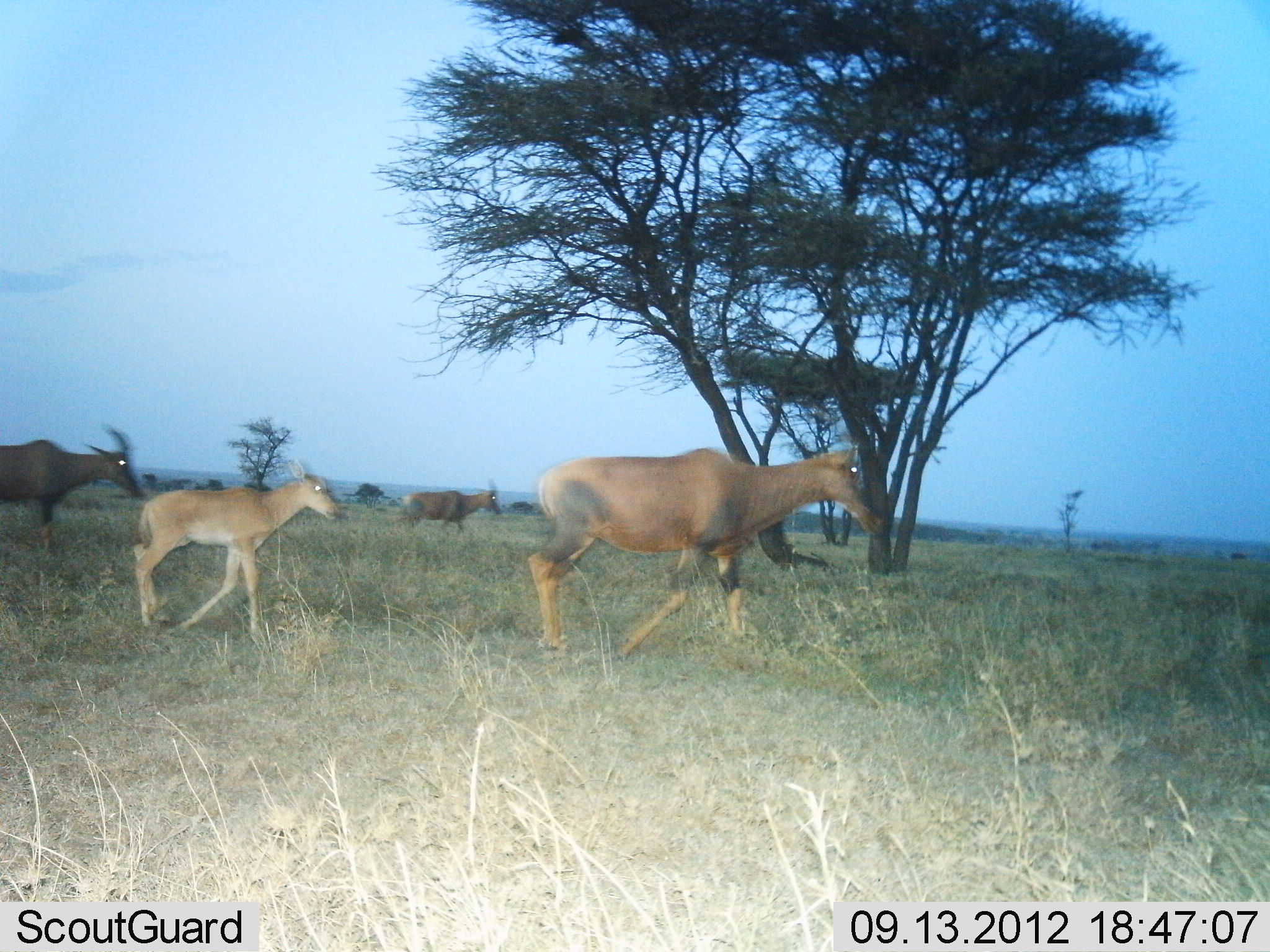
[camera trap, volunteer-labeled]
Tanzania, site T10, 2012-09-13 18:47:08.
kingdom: Animalia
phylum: Chordata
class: Mammalia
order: Artiodactyla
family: Bovidae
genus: Damaliscus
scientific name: Damaliscus lunatus jimela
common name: topi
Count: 4.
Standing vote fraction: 18%.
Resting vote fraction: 0%.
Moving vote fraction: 100%.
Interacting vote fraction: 0%.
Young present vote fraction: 73%.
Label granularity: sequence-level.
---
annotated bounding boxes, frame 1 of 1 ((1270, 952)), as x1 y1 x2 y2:
animal: 528 445 887 663; 135 459 341 638; 0 426 142 553; 403 482 500 532